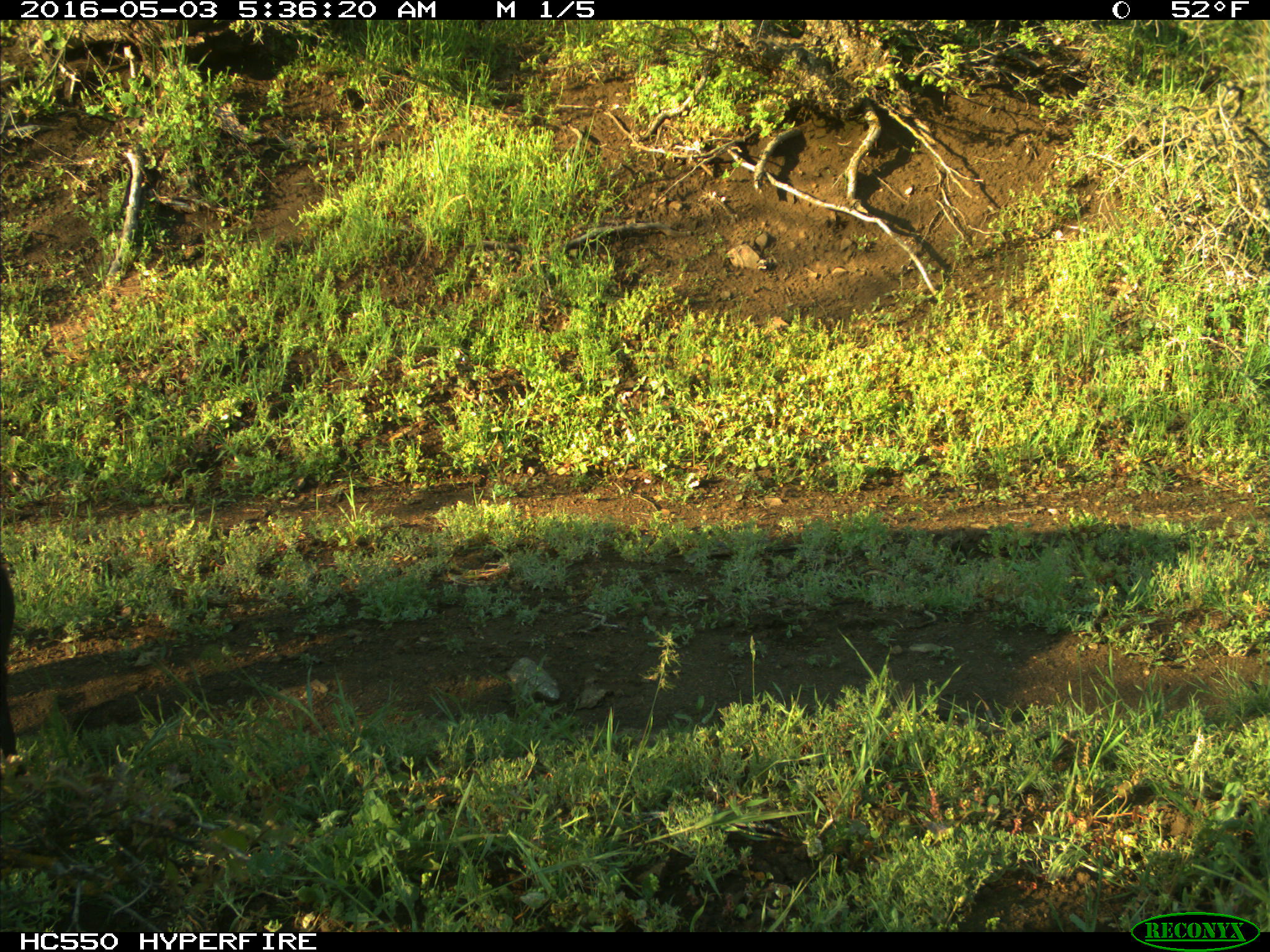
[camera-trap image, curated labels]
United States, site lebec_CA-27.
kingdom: Animalia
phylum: Chordata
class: Mammalia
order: Artiodactyla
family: Bovidae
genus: Bos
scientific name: Bos taurus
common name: domestic cow